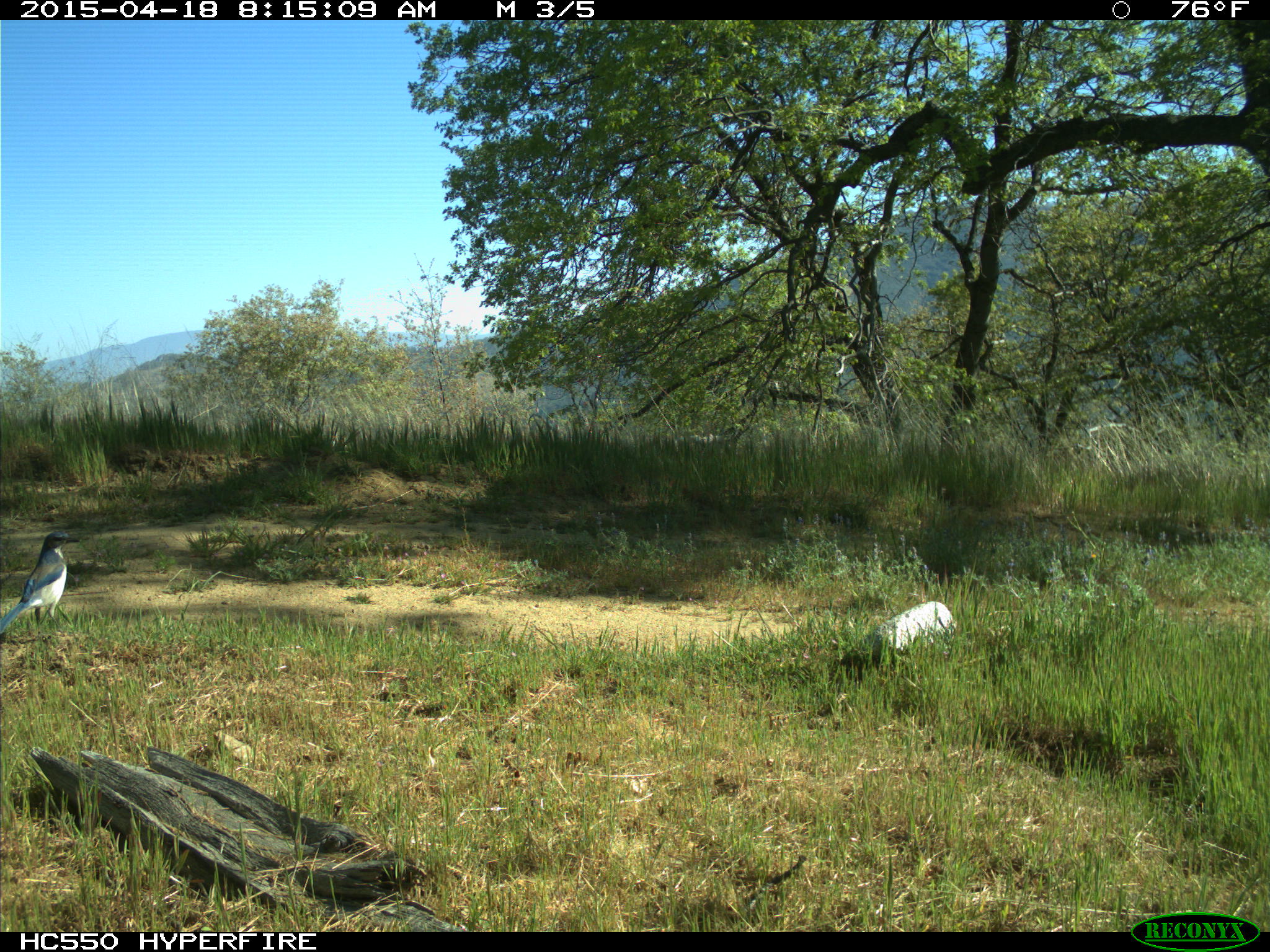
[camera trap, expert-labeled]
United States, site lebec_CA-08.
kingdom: Animalia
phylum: Chordata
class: Aves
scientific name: Aves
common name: birds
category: unidentified bird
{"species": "unidentified bird (birds) (Aves)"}